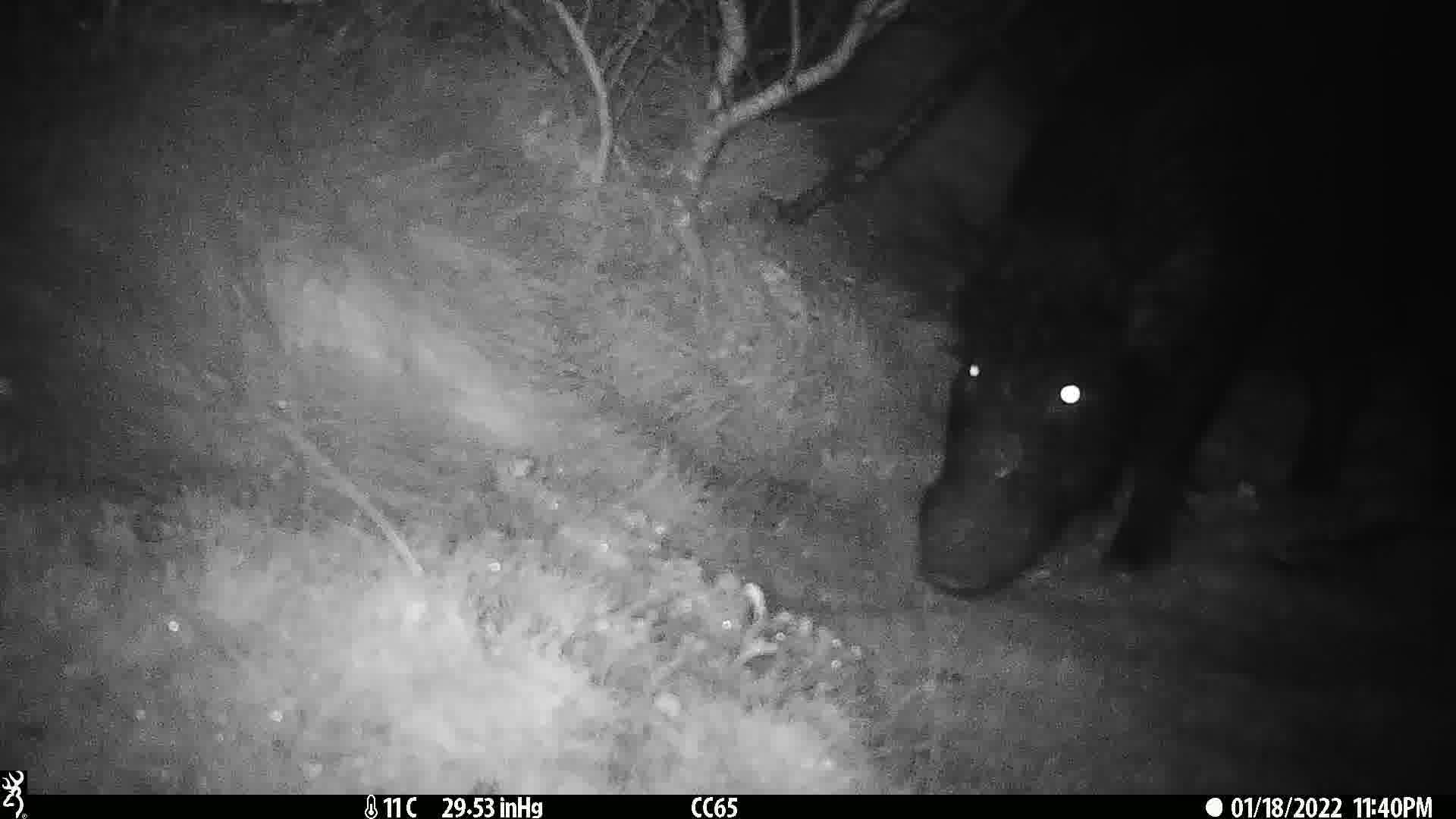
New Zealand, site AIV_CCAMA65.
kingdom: Animalia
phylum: Chordata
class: Mammalia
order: Artiodactyla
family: Suidae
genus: Sus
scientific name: Sus scrofa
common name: pig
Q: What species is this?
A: Pig (Sus scrofa).